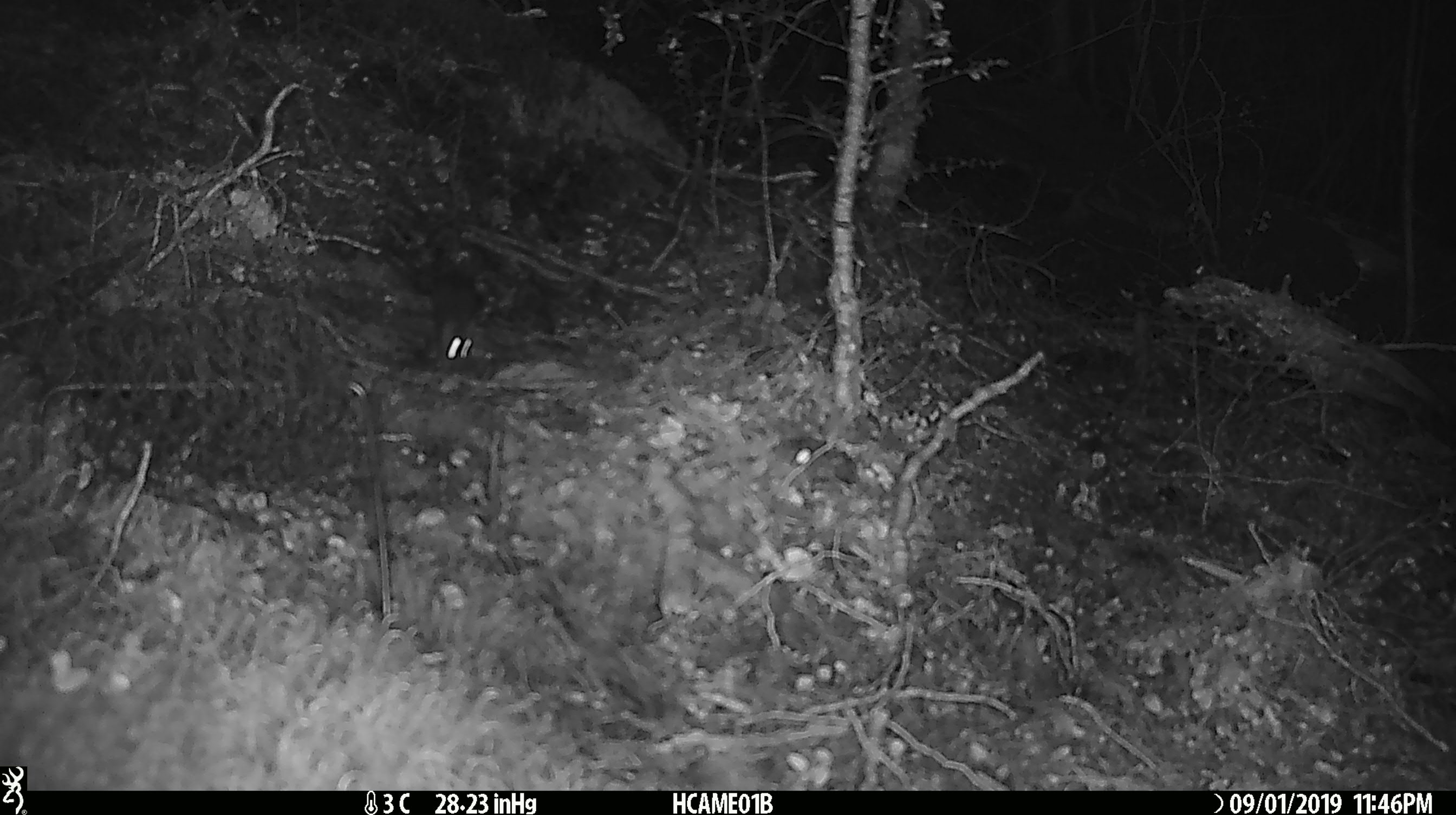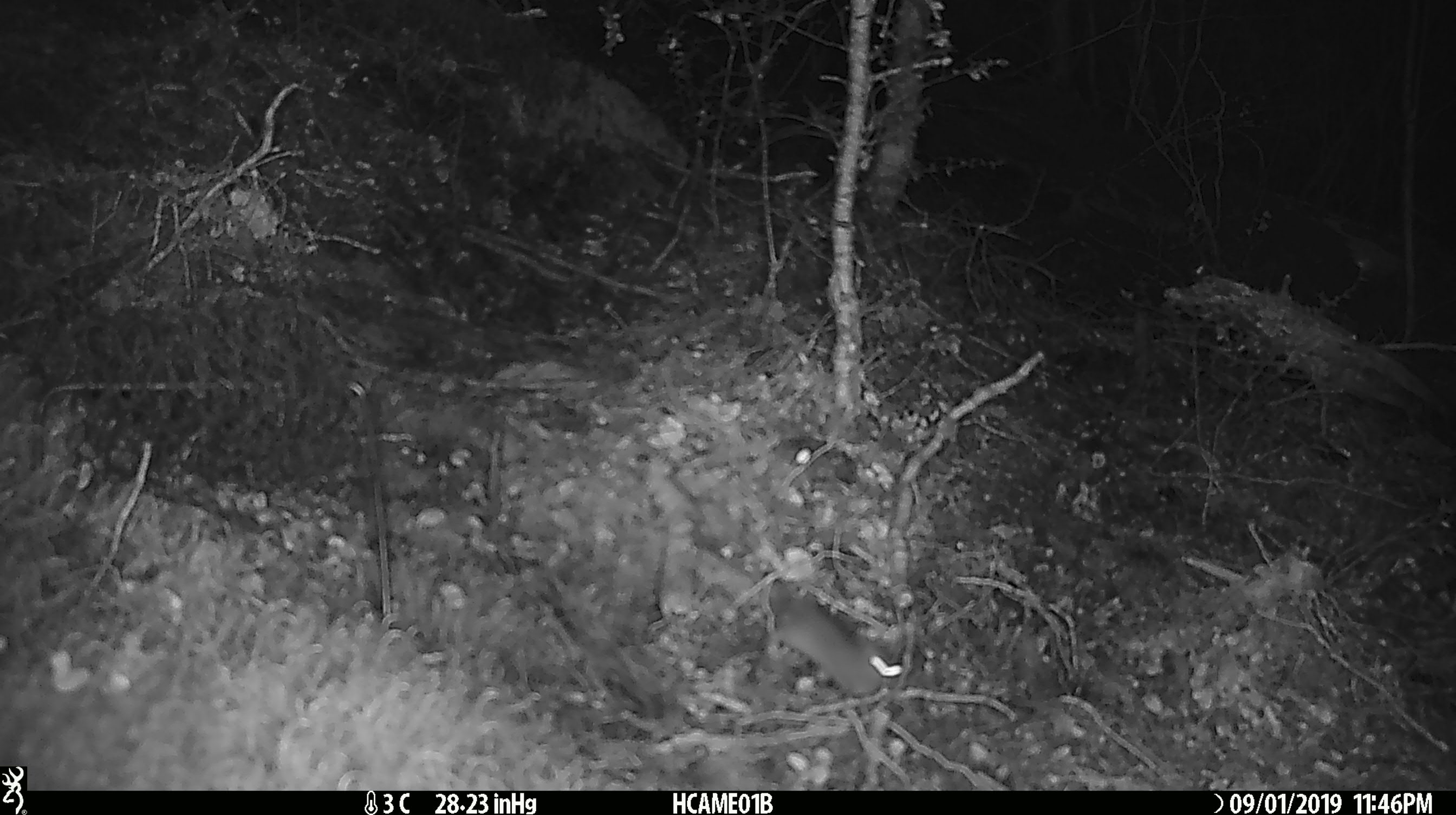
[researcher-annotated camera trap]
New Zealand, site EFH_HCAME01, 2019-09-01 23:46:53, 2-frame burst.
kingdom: Animalia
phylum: Chordata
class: Mammalia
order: Rodentia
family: Muridae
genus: Mus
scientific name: Mus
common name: mouse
Mouse (Mus).